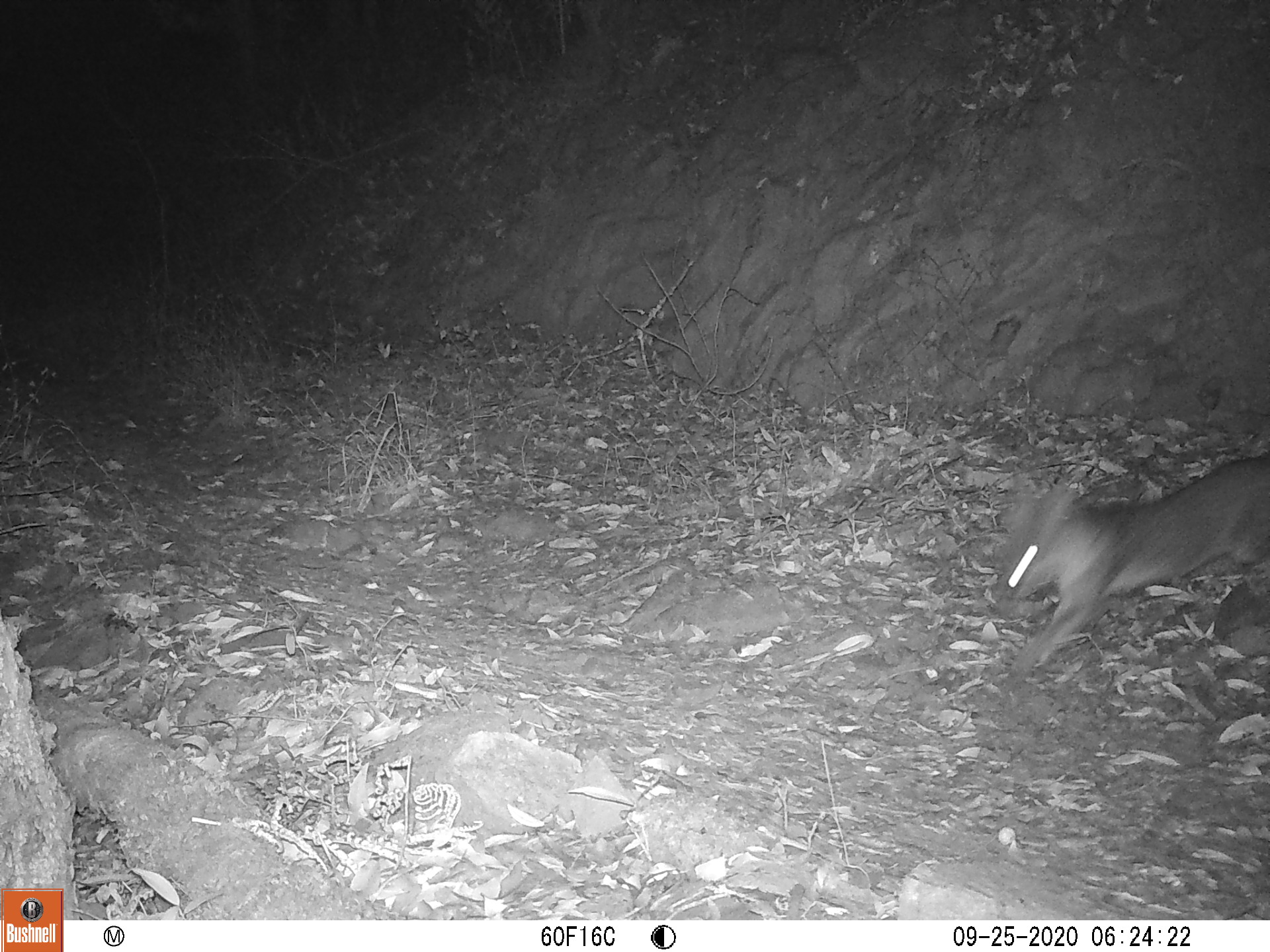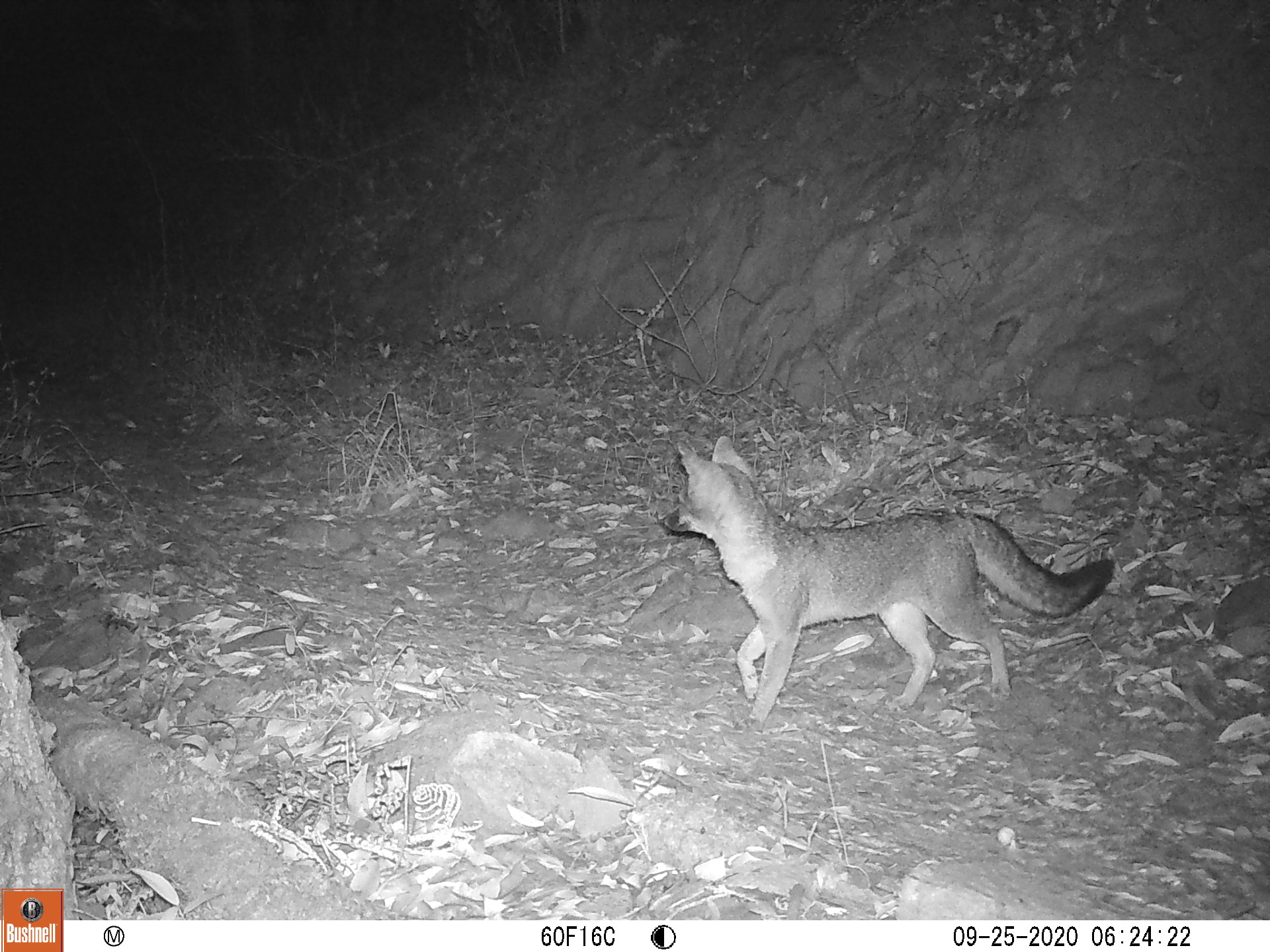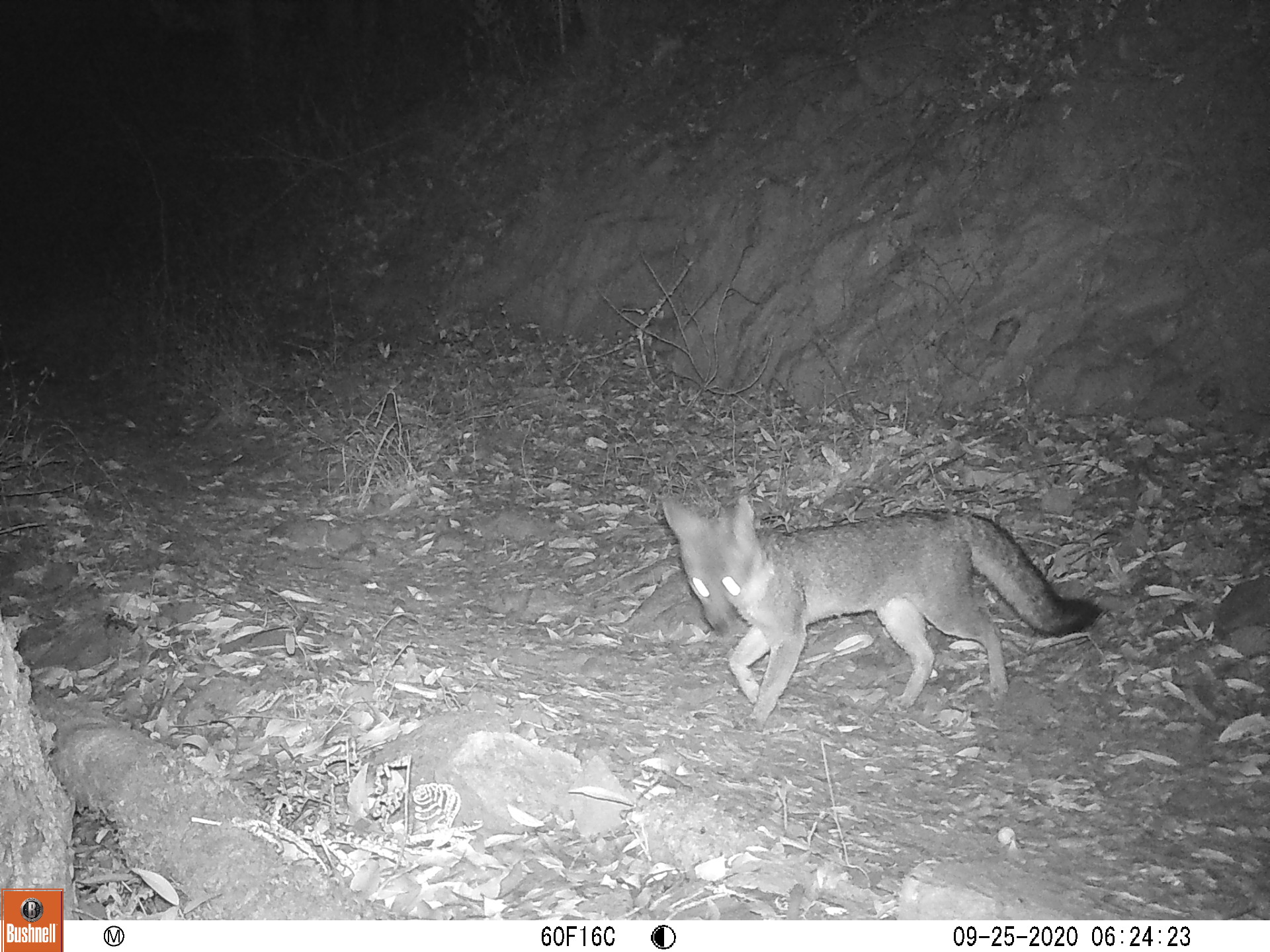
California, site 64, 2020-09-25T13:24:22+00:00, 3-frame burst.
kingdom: Animalia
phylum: Chordata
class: Mammalia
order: Carnivora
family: Canidae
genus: Urocyon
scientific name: Urocyon cinereoargenteus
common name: gray fox